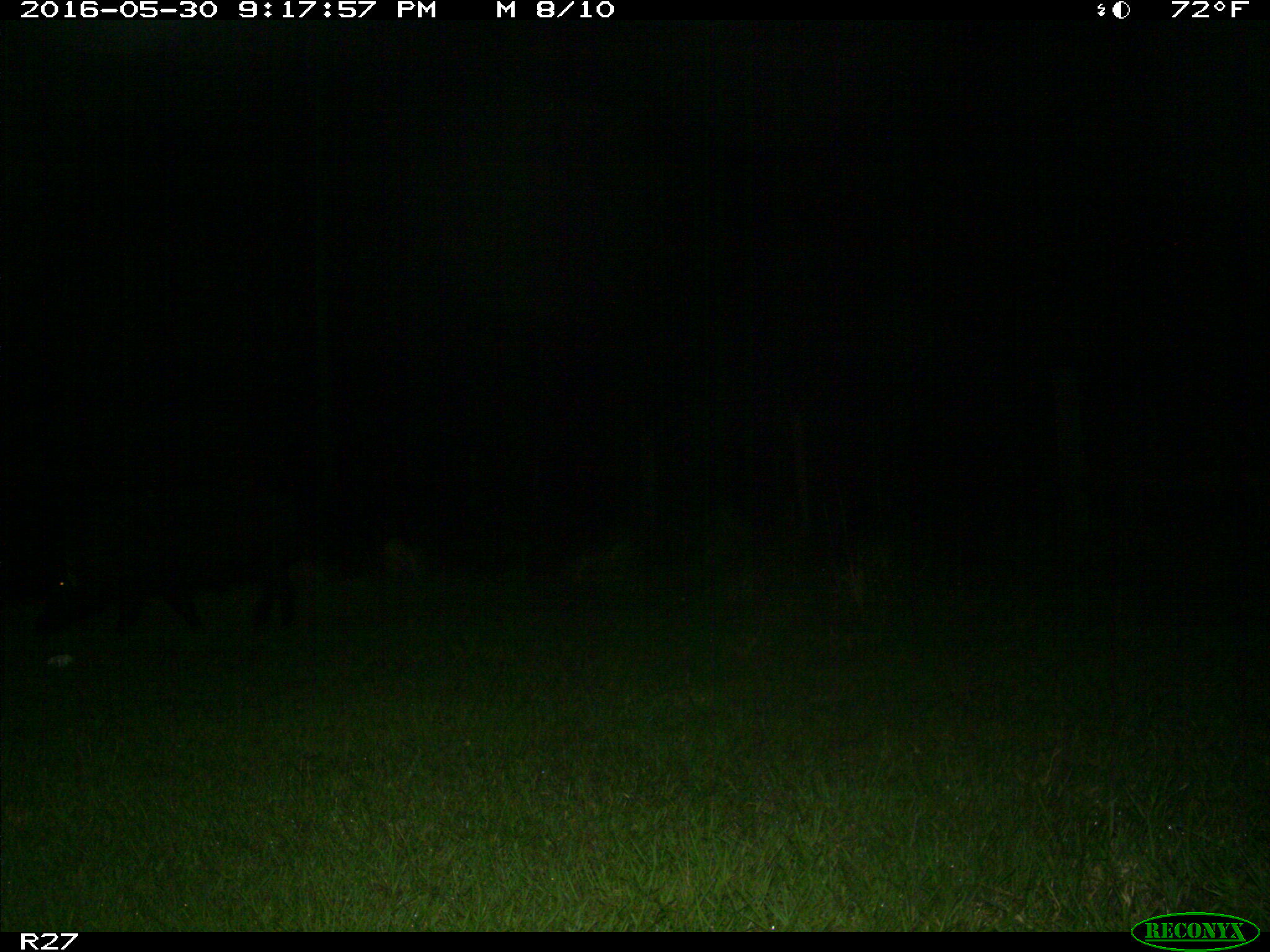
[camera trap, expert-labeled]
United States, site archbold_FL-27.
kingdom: Animalia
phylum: Chordata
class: Mammalia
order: Artiodactyla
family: Suidae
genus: Sus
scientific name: Sus scrofa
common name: wild boar